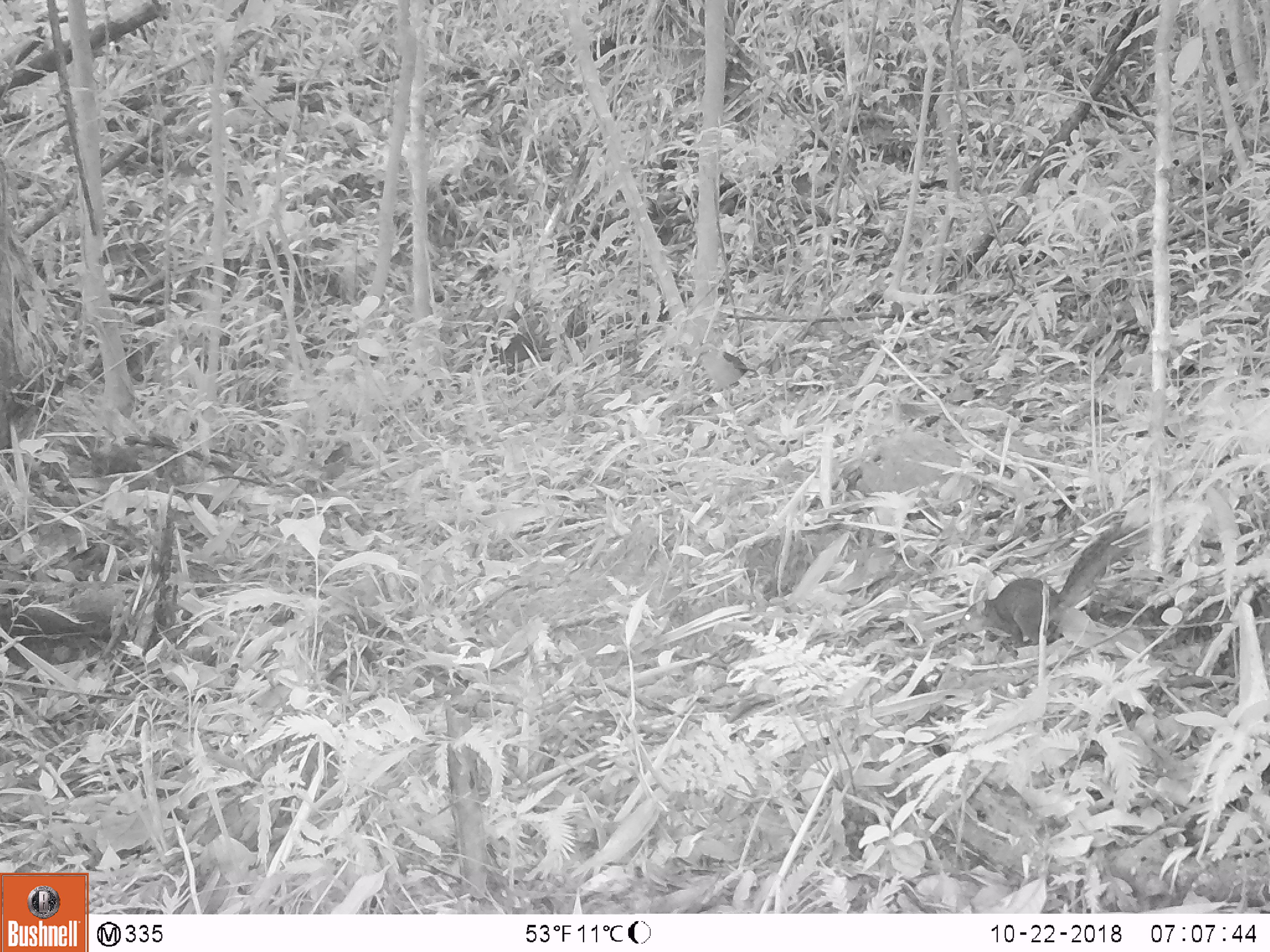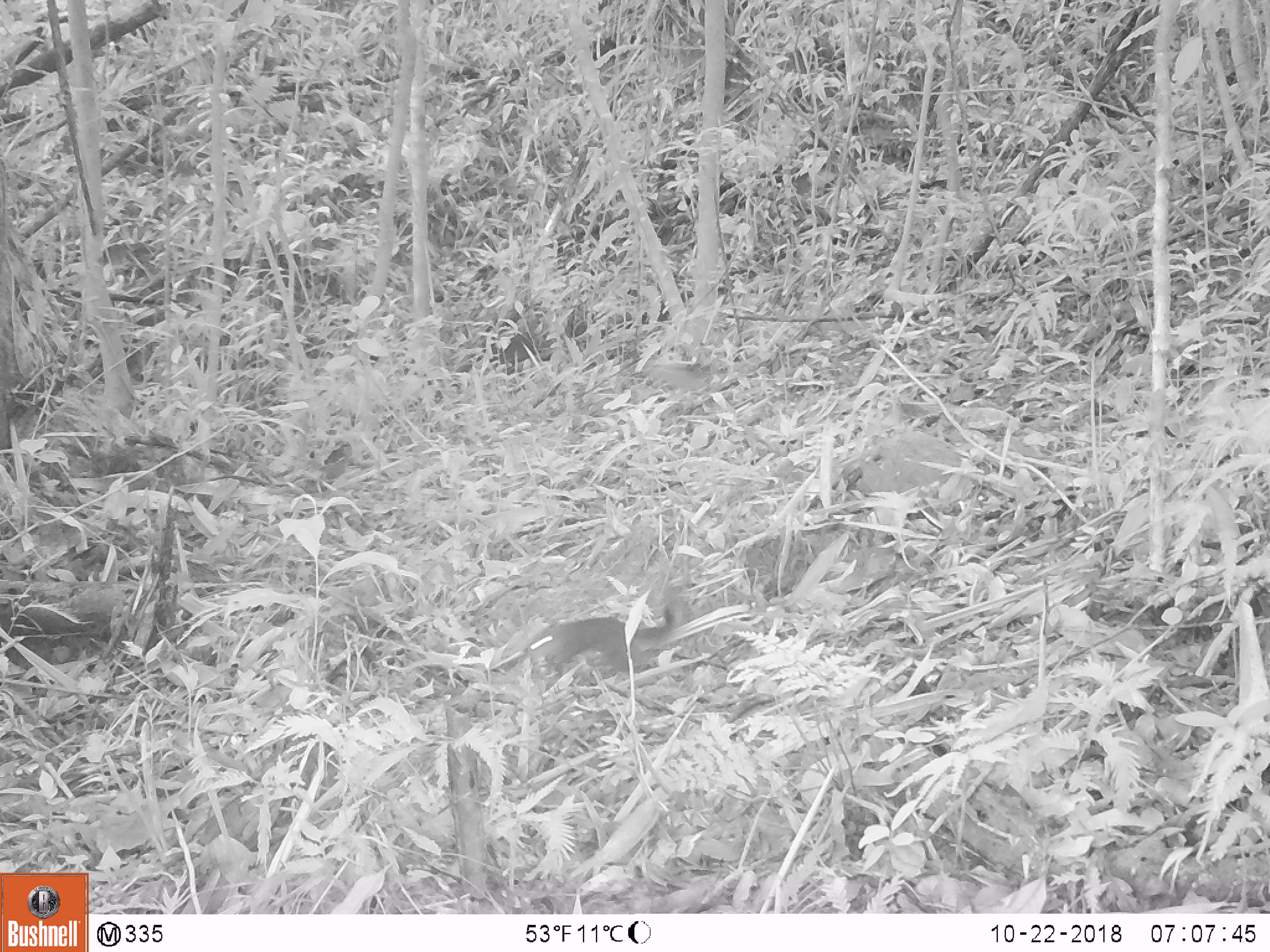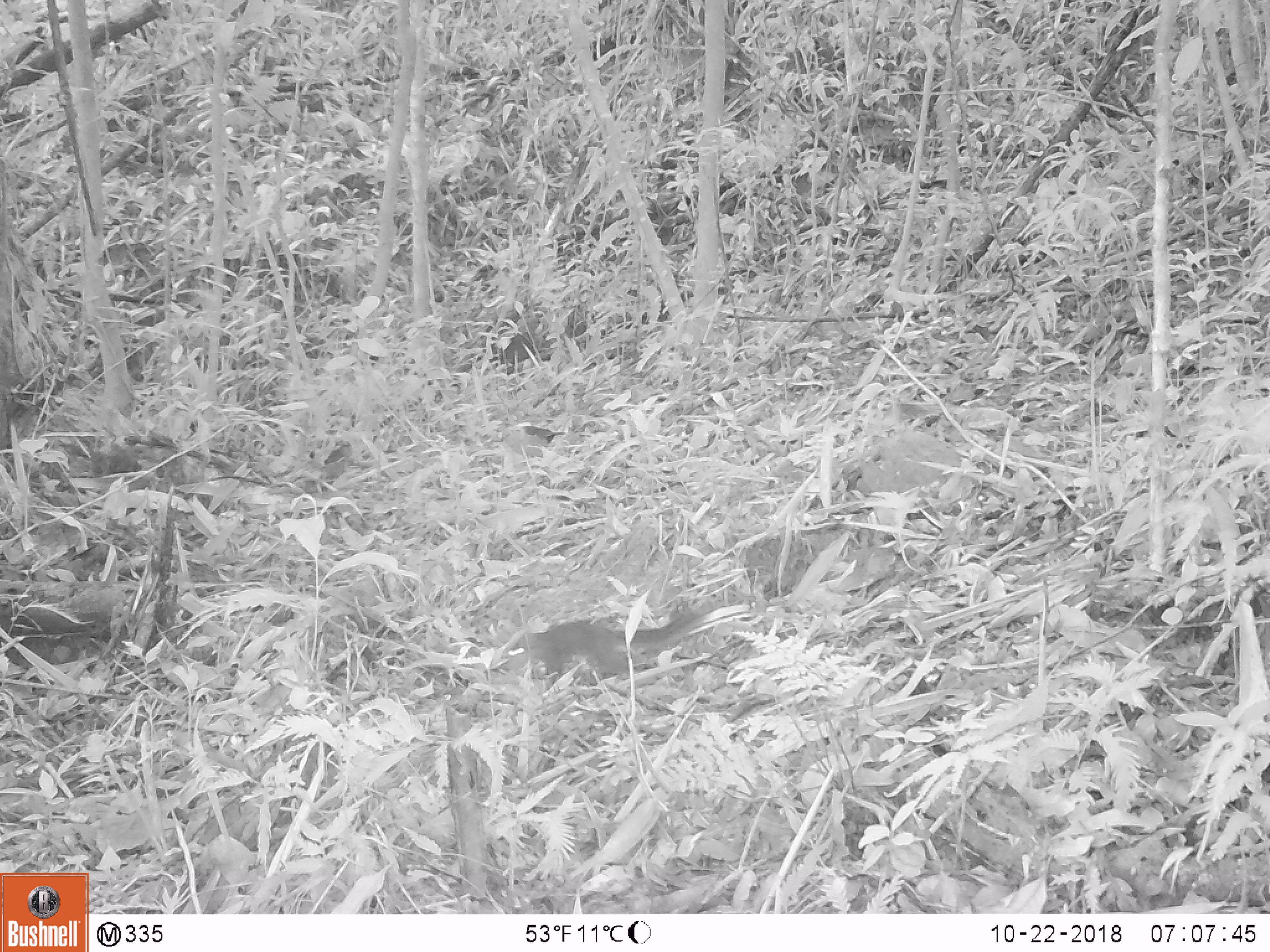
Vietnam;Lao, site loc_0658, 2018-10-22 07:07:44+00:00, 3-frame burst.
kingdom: Animalia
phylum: Chordata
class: Mammalia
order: Rodentia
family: Sciuridae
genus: Dremomys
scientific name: Dremomys rufigenis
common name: red-cheeked squirrel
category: red cheeked squirrel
Red cheeked squirrel (red-cheeked squirrel) (Dremomys rufigenis). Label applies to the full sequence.